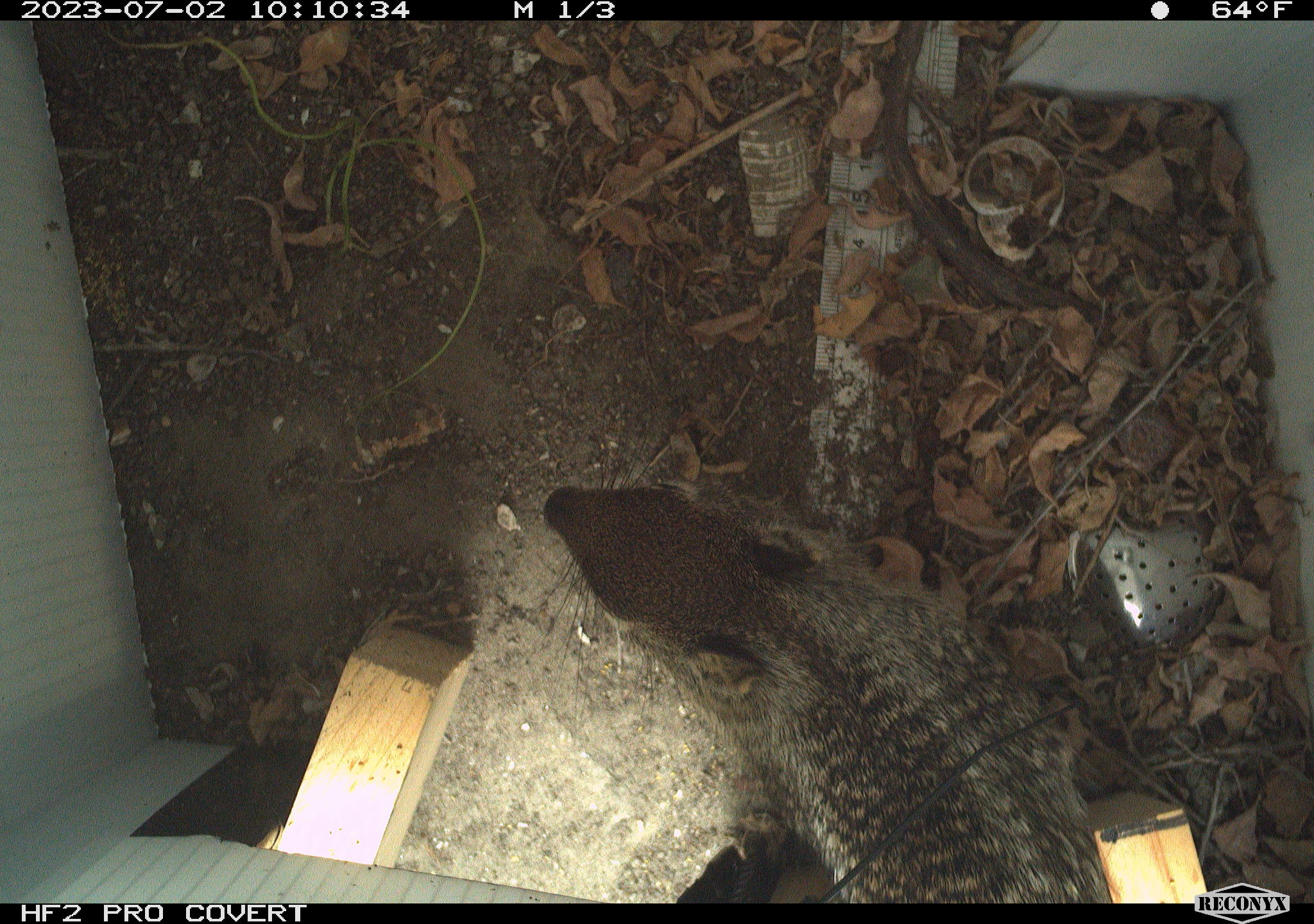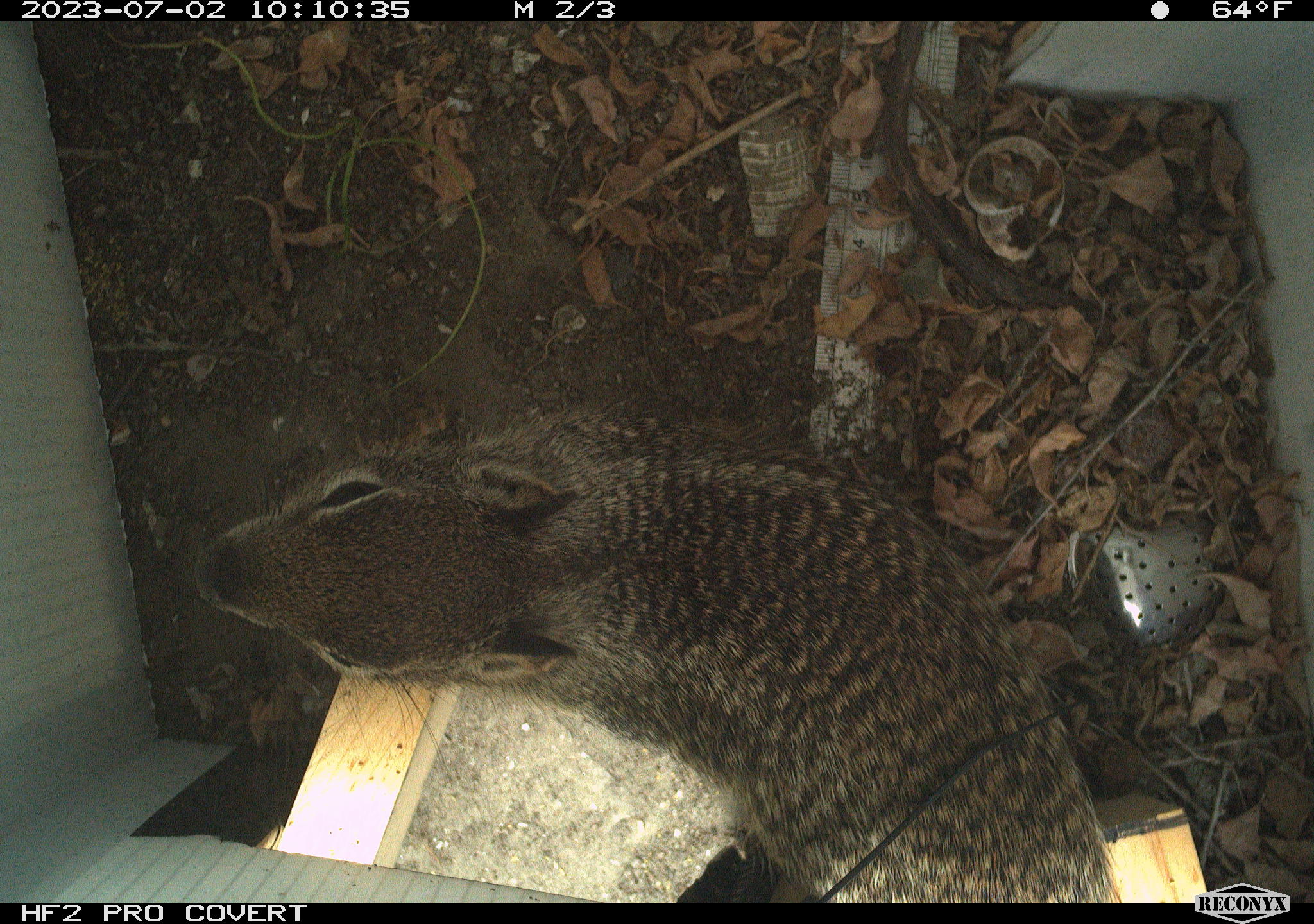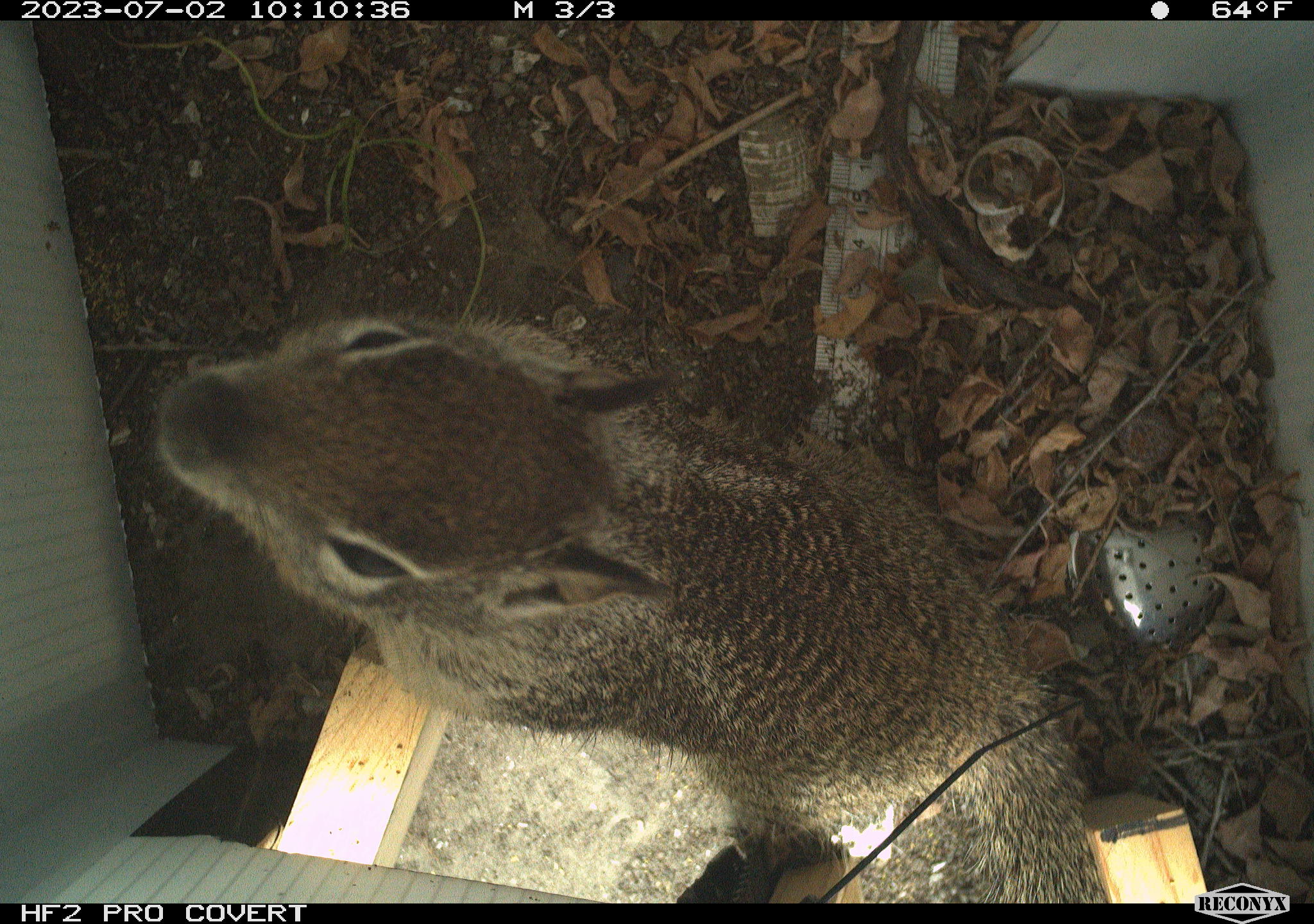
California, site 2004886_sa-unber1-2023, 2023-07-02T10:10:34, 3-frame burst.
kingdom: Animalia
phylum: Chordata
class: Mammalia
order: Rodentia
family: Sciuridae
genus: Otospermophilus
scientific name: Otospermophilus beecheyi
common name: california ground squirrel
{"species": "california ground squirrel (Otospermophilus beecheyi)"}